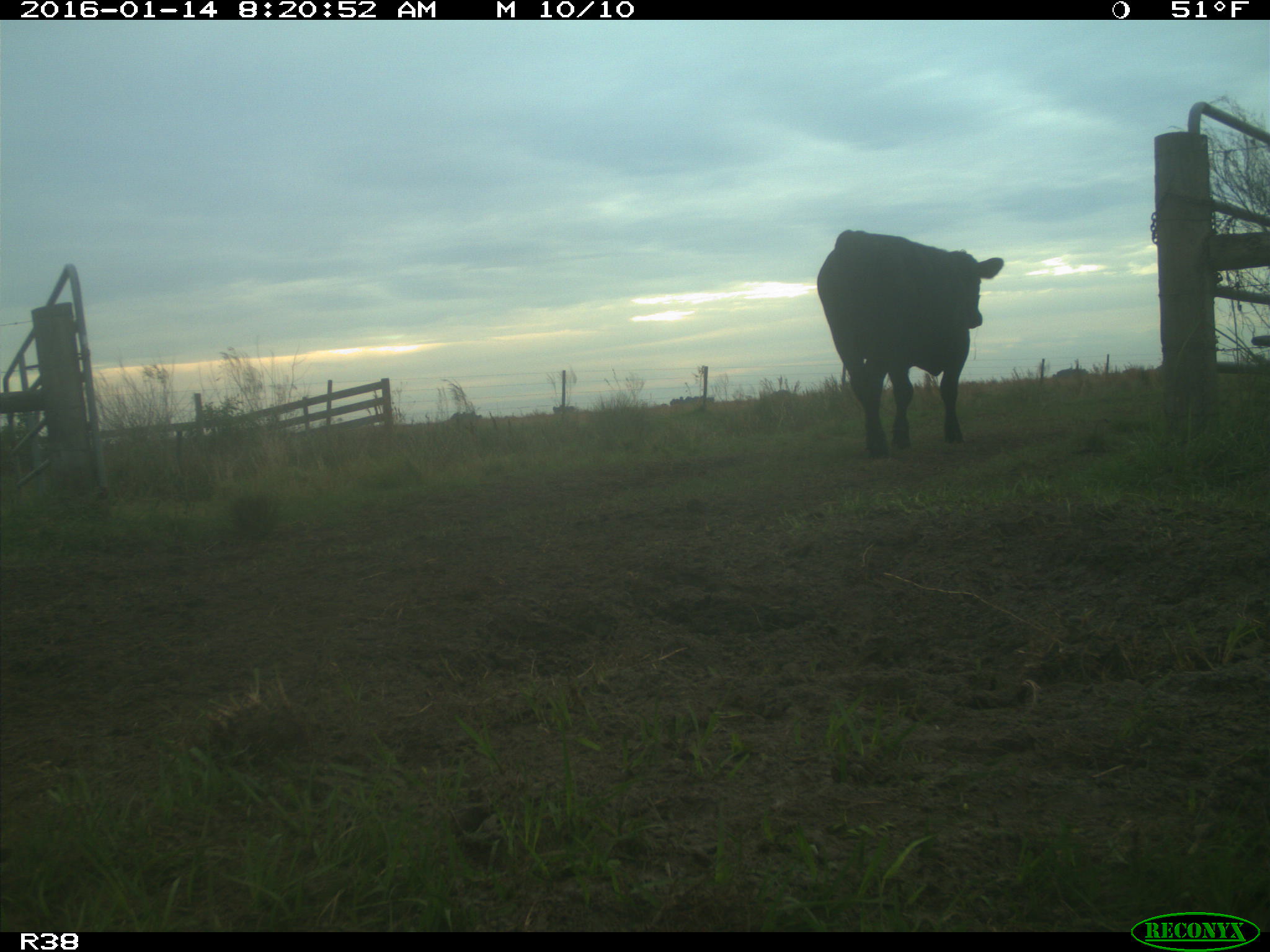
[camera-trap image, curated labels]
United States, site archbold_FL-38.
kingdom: Animalia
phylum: Chordata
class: Mammalia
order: Artiodactyla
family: Bovidae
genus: Bos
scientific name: Bos taurus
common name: domestic cow